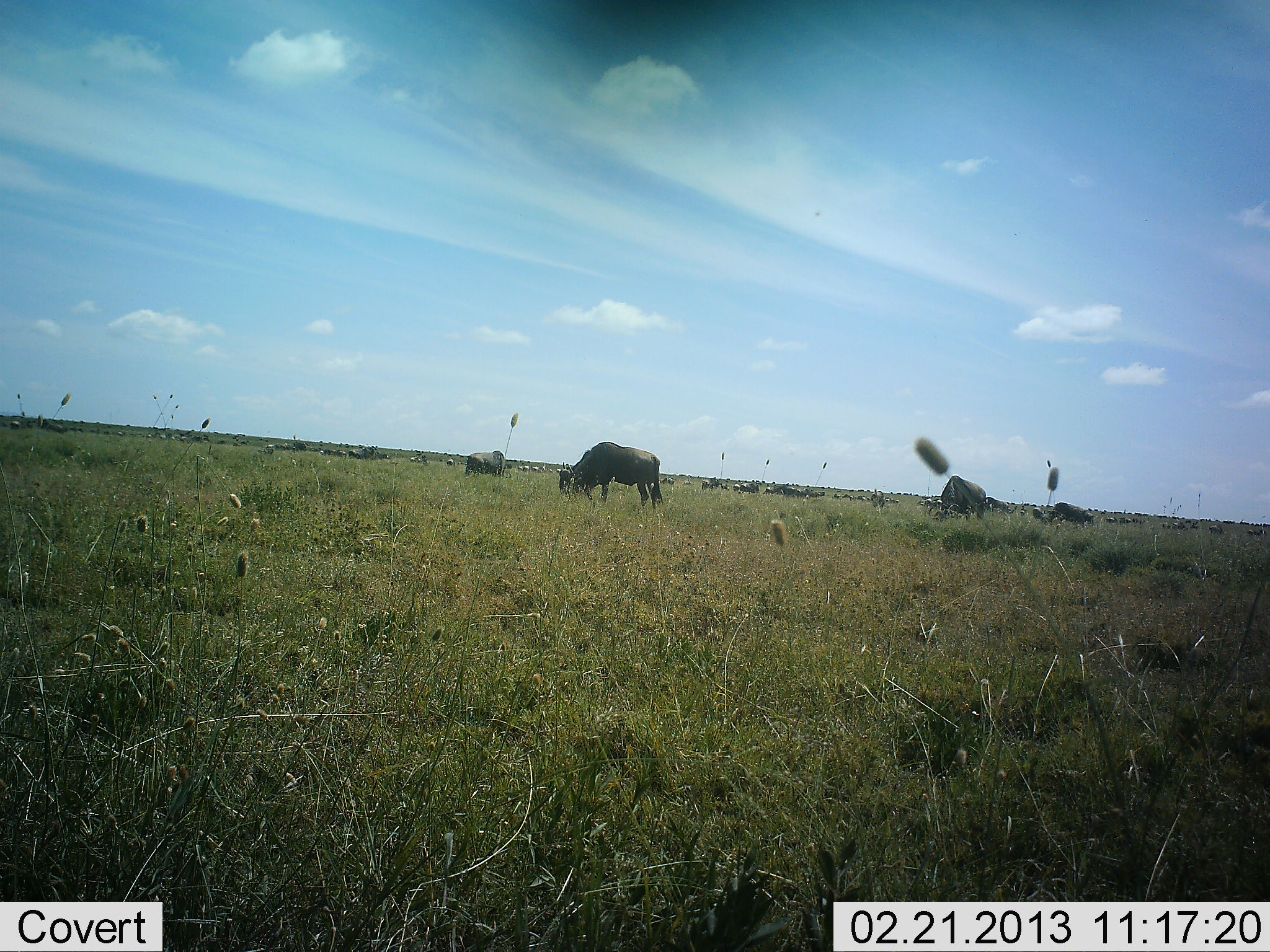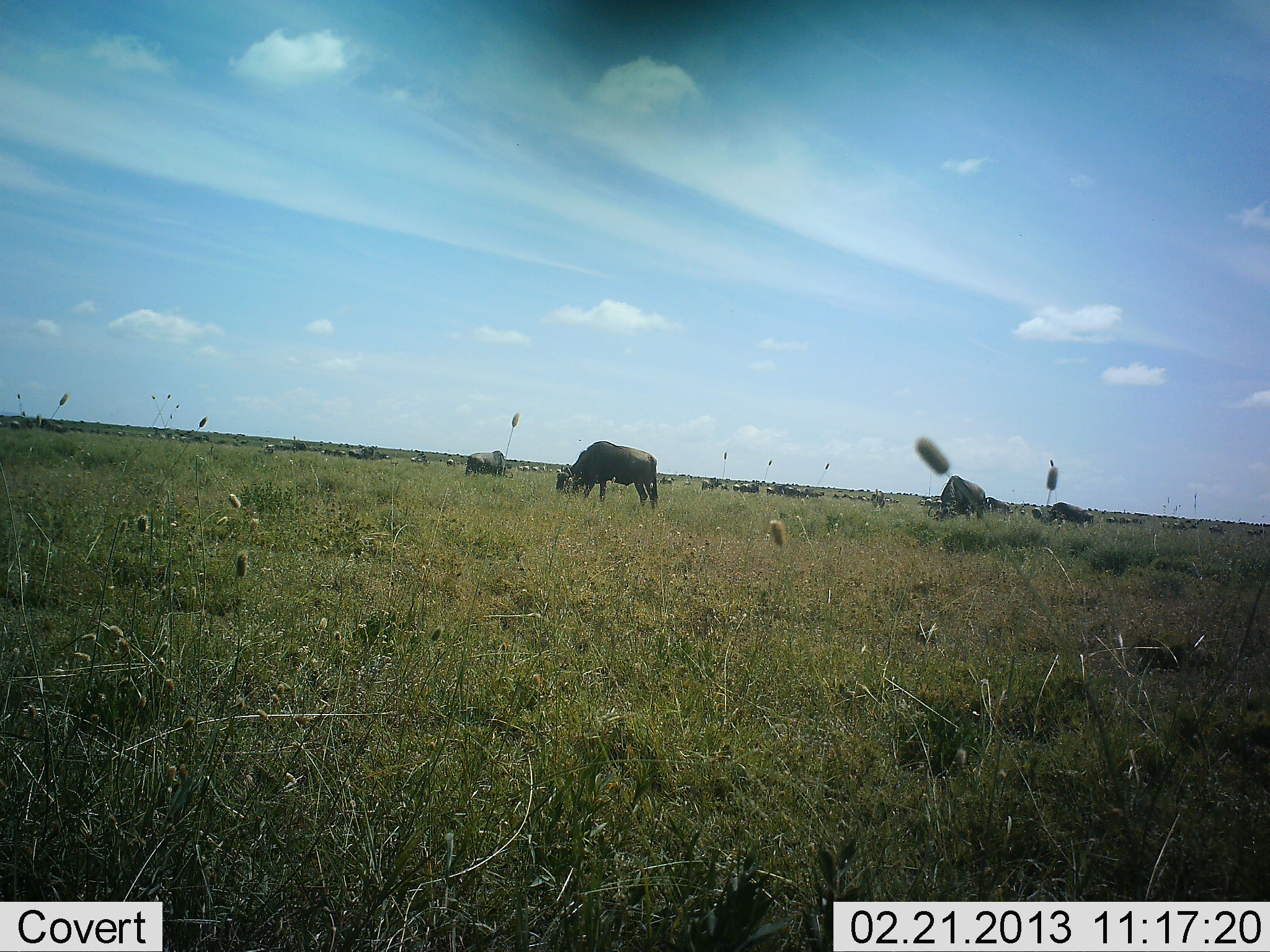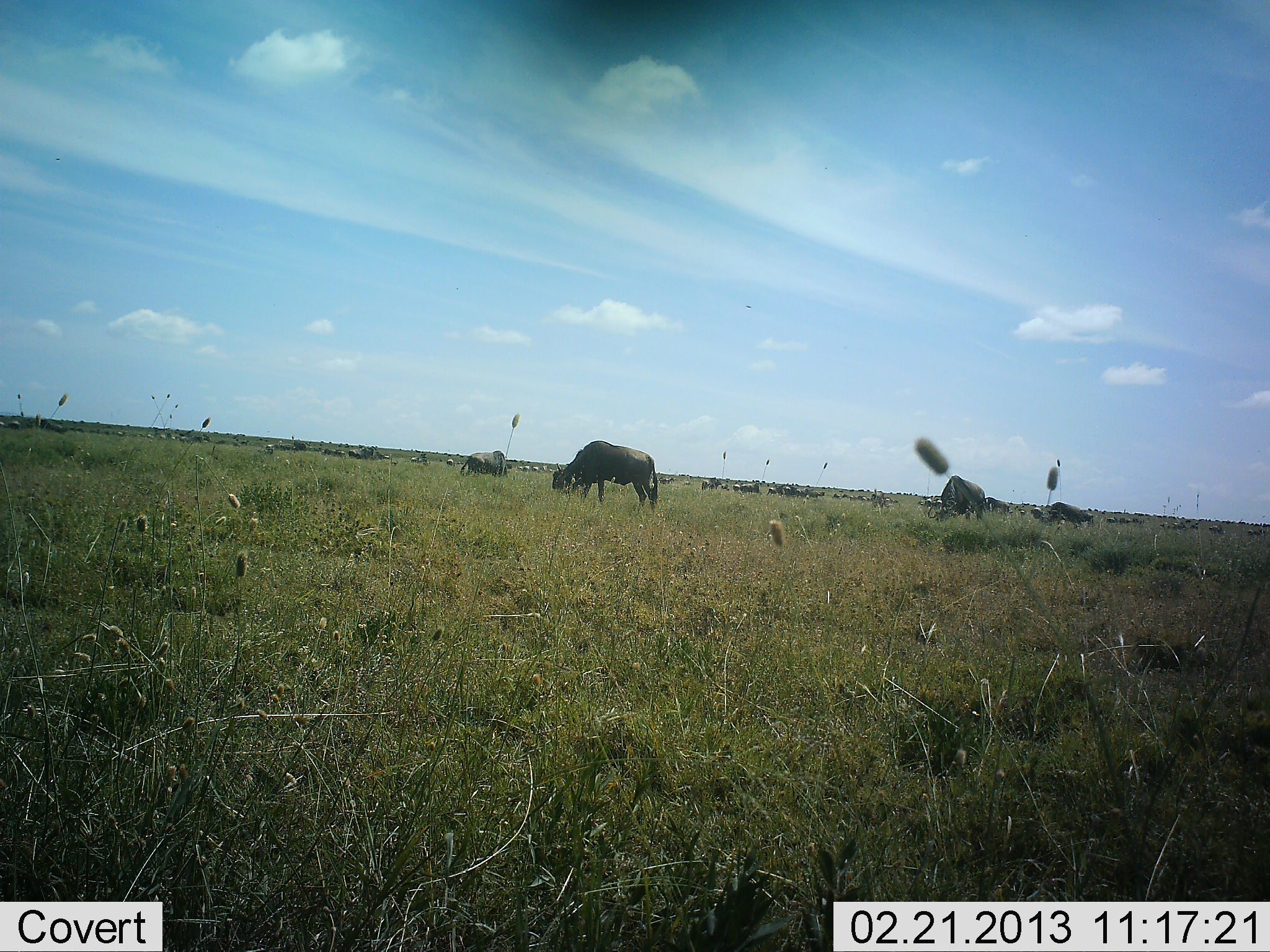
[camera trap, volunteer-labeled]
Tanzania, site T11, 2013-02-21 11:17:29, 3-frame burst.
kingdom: Animalia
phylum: Chordata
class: Mammalia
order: Artiodactyla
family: Bovidae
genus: Connochaetes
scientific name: Connochaetes taurinus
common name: blue wildebeest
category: wildebeest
Wildebeest (blue wildebeest) (Connochaetes taurinus), count 11-50. Behavior (volunteer vote fractions): standing 32%, resting 0%, moving 5%, interacting 0%. Young present (vote fraction): 0%. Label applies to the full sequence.